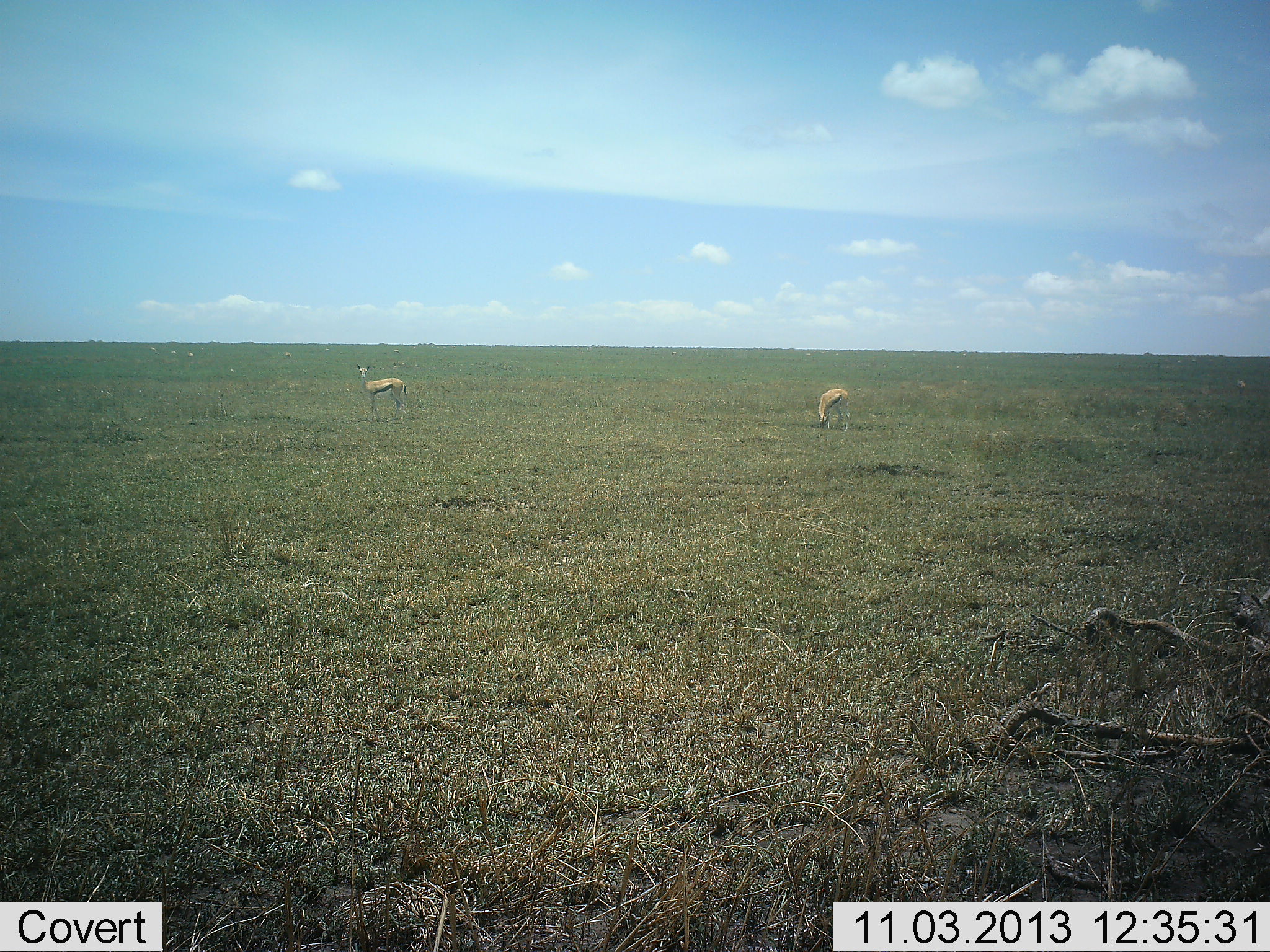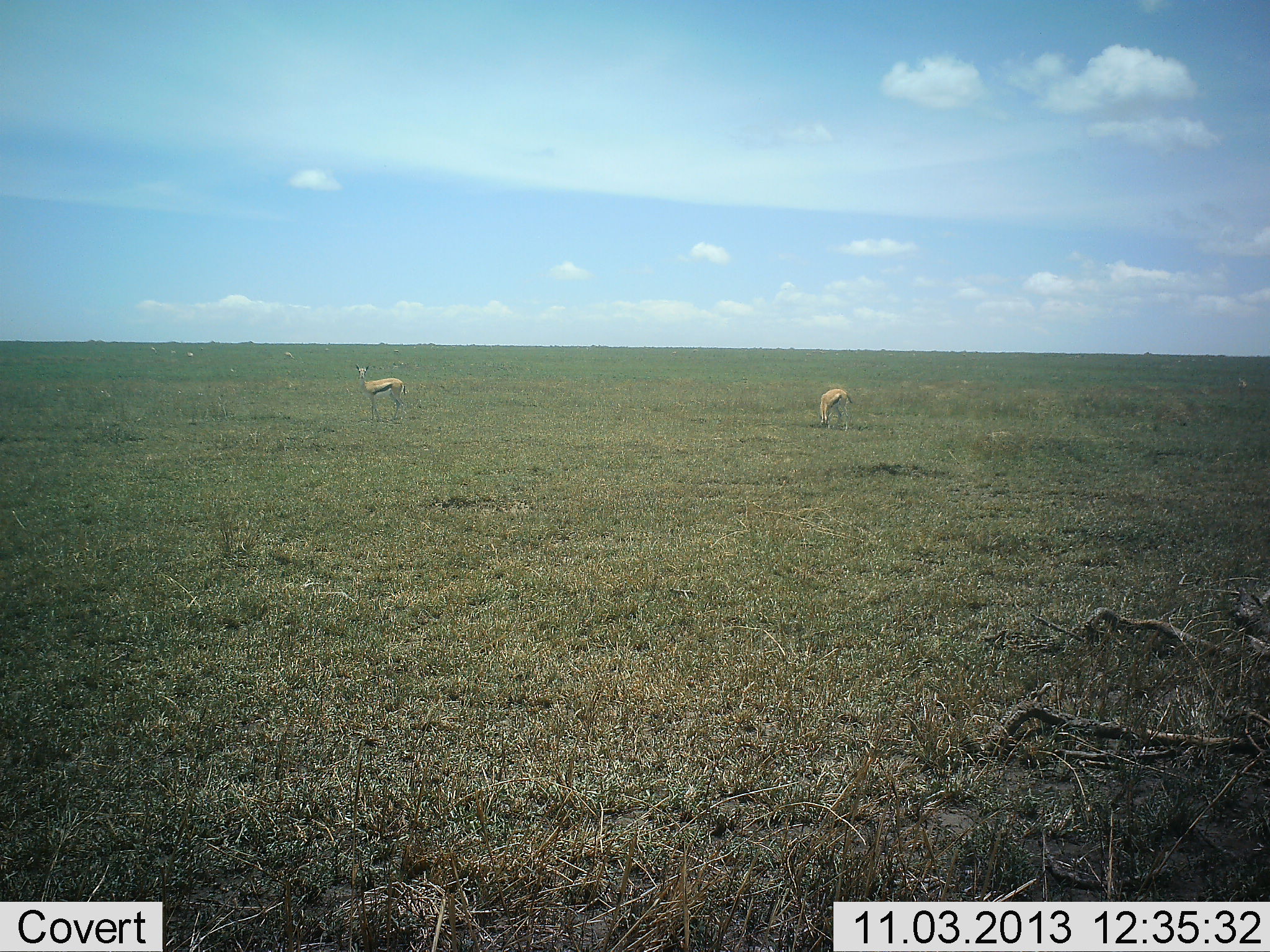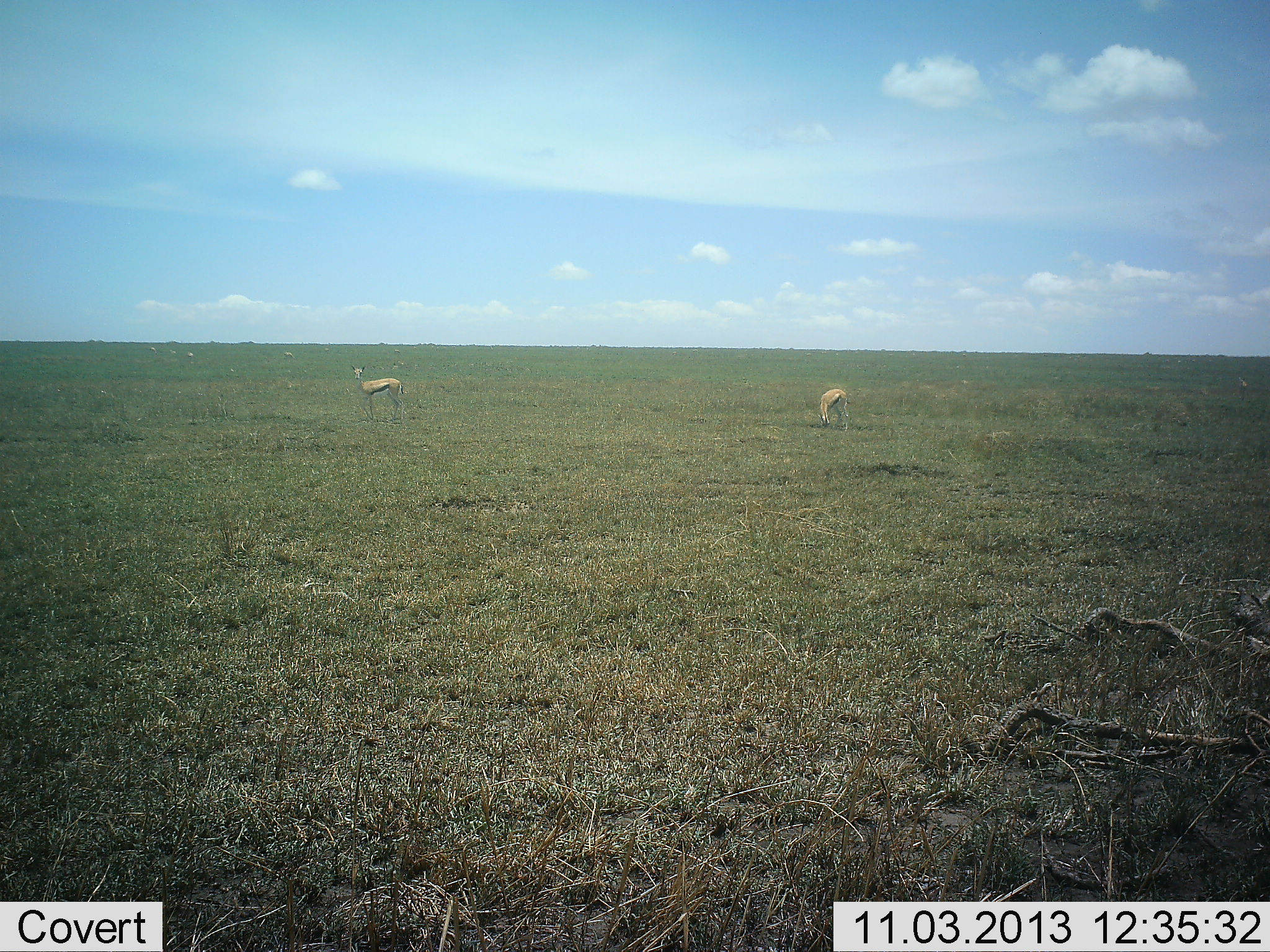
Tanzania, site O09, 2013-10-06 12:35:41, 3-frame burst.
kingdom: Animalia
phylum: Chordata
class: Mammalia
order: Artiodactyla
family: Bovidae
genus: Eudorcas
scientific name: Eudorcas thomsonii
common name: thomson's gazelle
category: gazellethomsons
Gazellethomsons (thomson's gazelle) (Eudorcas thomsonii), count 2. Behavior (volunteer vote fractions): standing 81%, resting 0%, moving 0%, interacting 0%. Young present (vote fraction): 0%. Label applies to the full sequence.